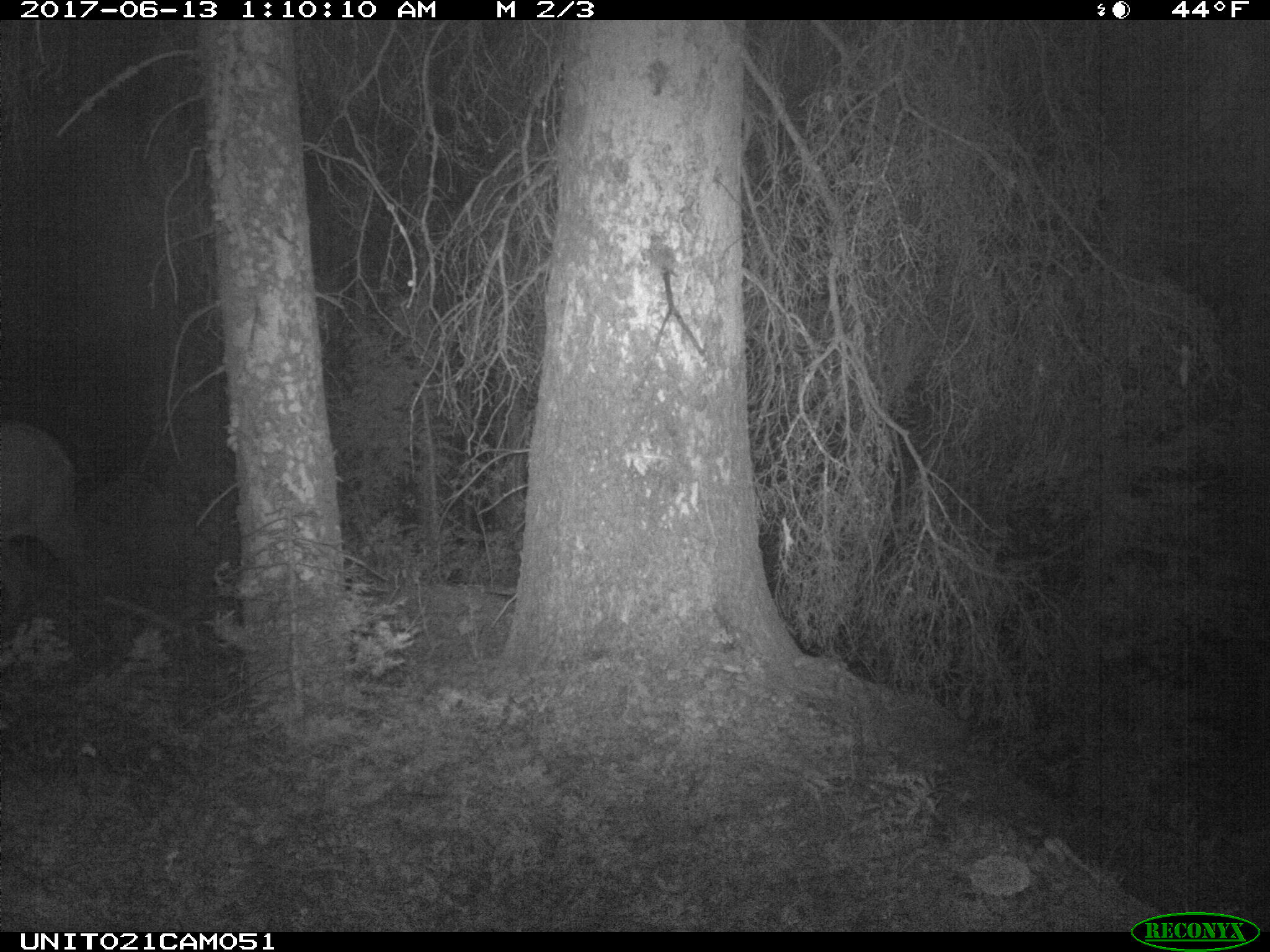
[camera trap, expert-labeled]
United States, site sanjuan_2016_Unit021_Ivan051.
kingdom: Animalia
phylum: Chordata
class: Mammalia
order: Artiodactyla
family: Cervidae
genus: Cervus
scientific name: Cervus elaphus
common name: red deer